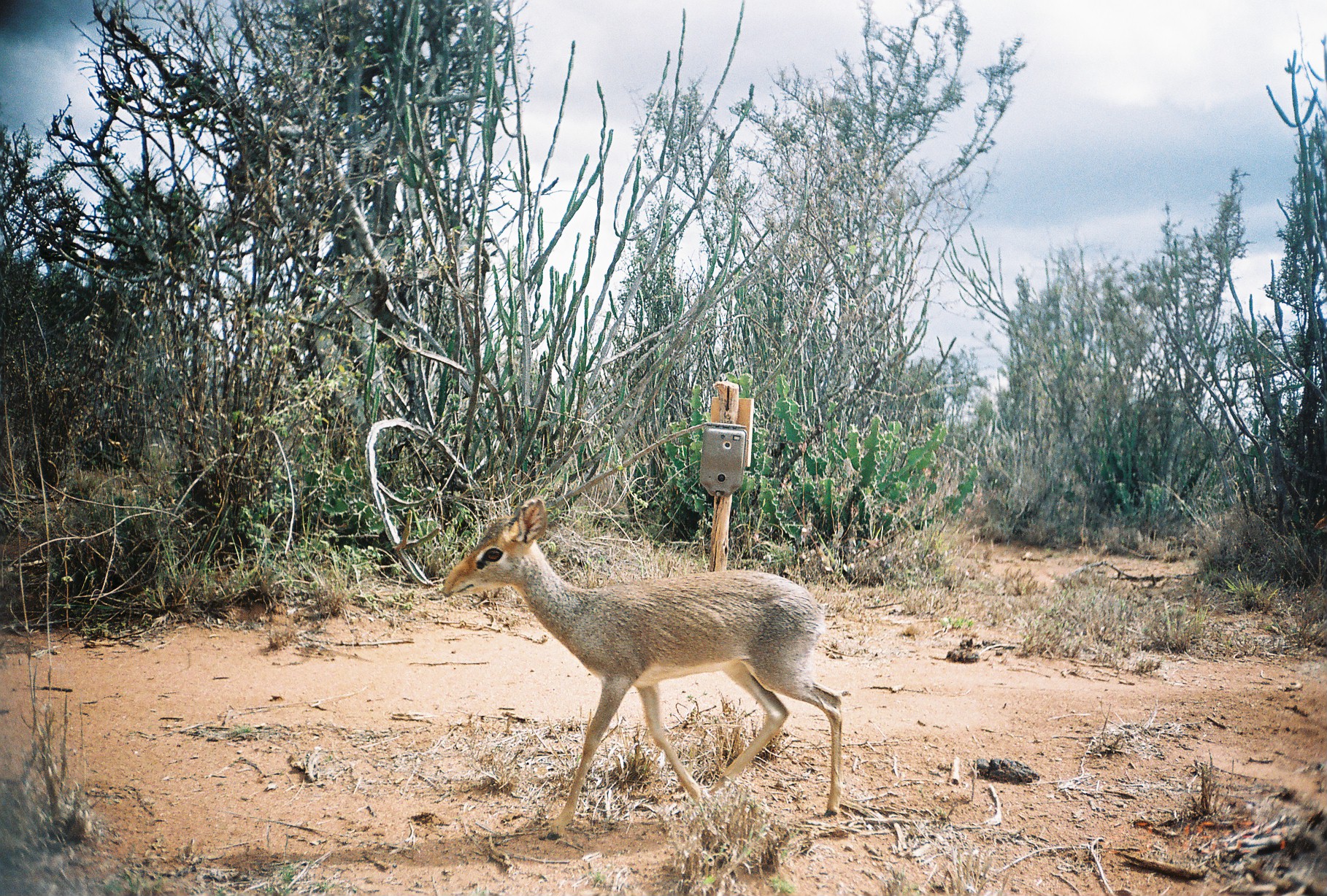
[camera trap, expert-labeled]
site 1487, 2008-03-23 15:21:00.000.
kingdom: Animalia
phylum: Chordata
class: Mammalia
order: Artiodactyla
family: Bovidae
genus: Madoqua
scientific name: Madoqua guentheri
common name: günther's dik-dik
Madoqua guentheri (günther's dik-dik), count 1.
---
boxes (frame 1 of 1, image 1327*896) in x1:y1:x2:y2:
madoqua guentheri: 439:495:843:840